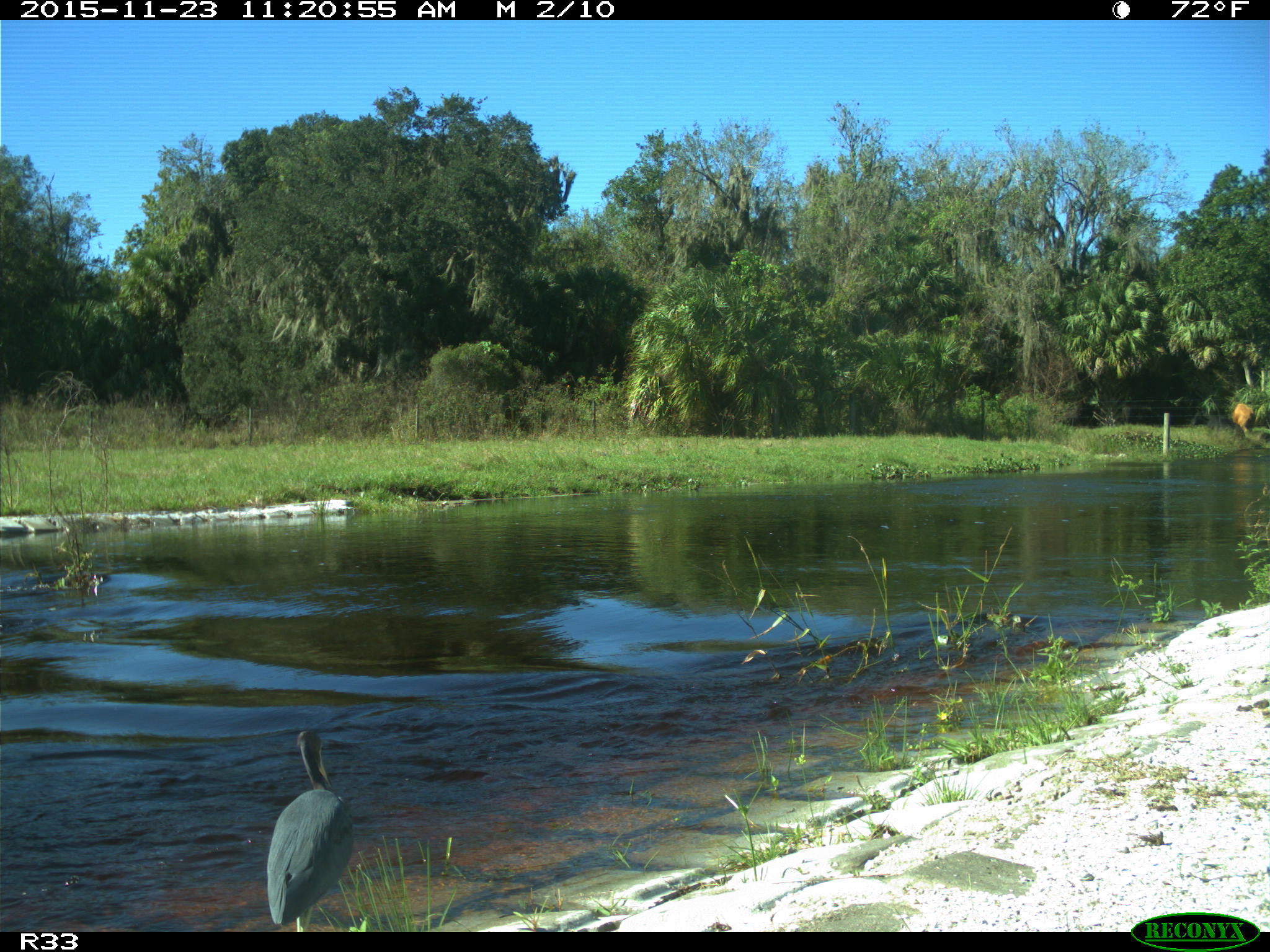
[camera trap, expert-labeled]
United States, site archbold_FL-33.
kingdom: Animalia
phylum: Chordata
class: Aves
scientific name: Aves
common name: birds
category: unidentified bird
Unidentified bird (birds) (Aves).